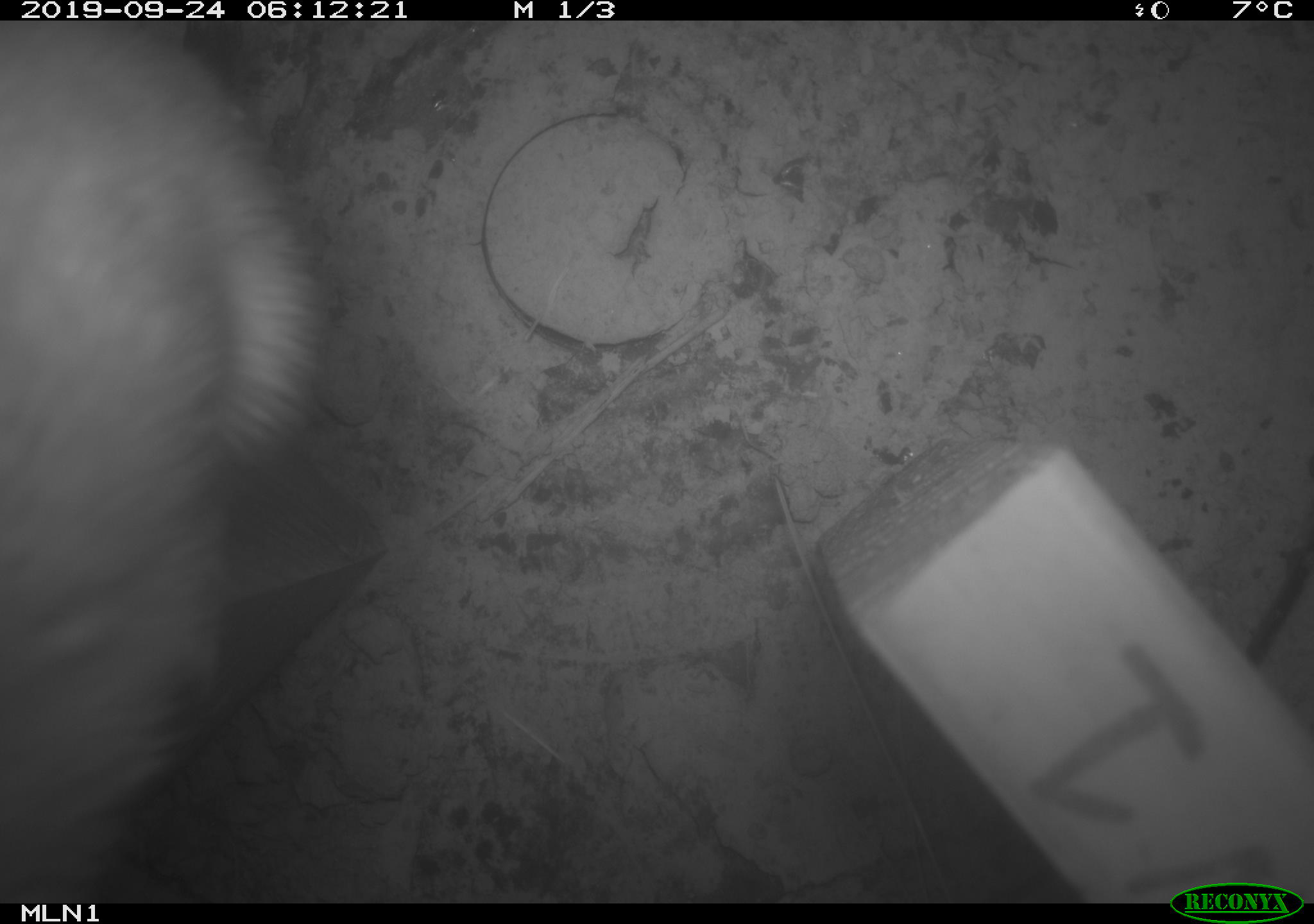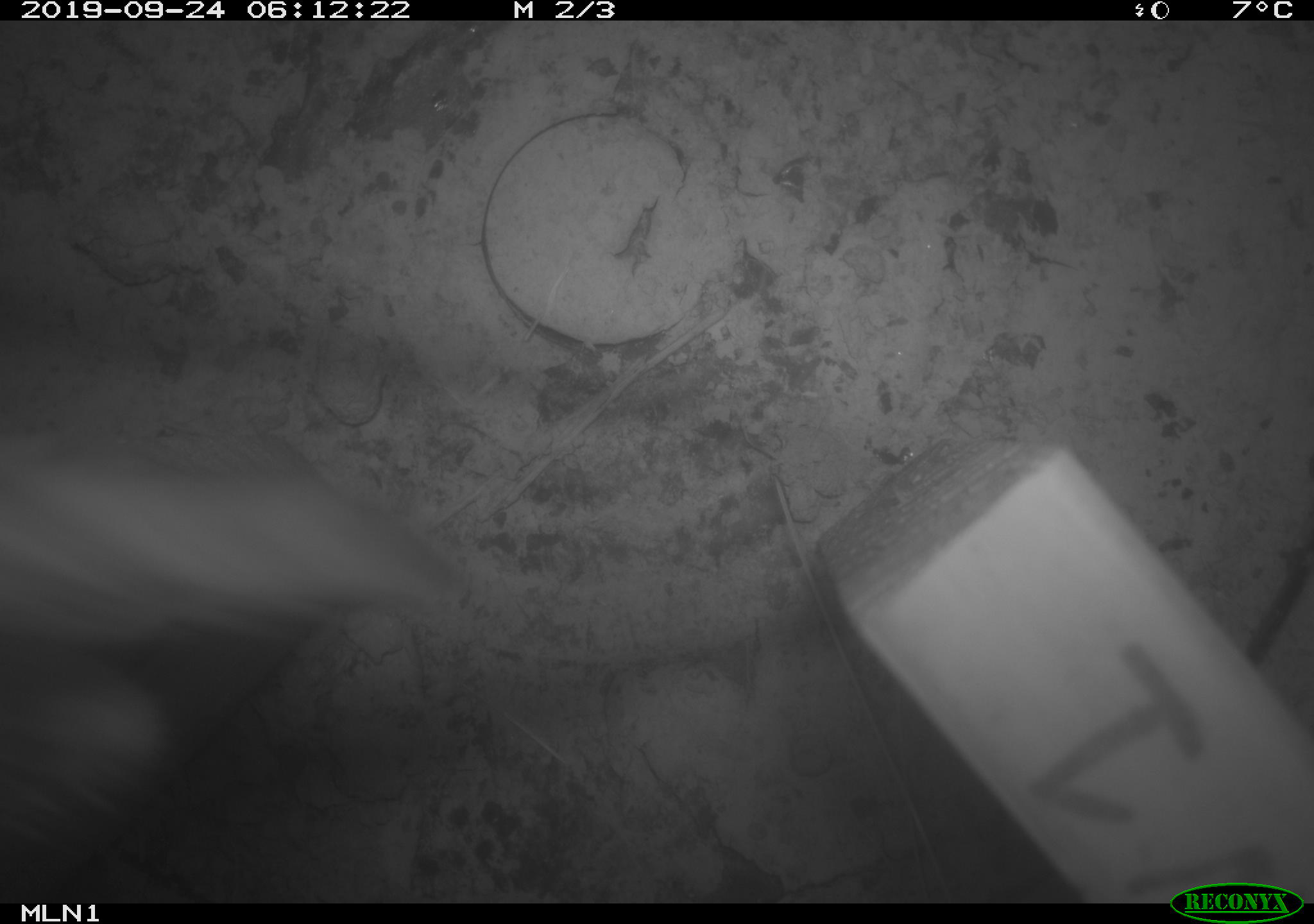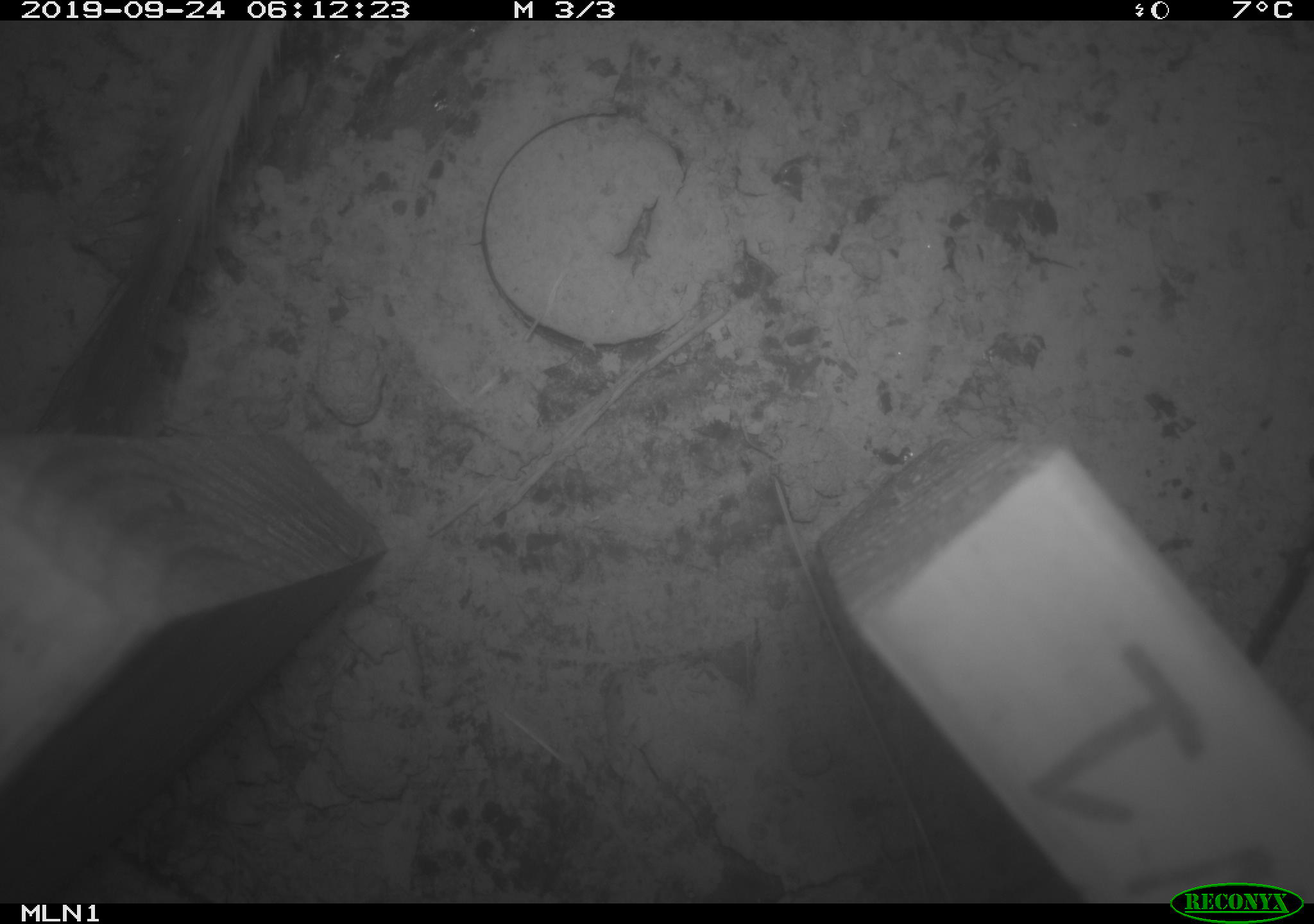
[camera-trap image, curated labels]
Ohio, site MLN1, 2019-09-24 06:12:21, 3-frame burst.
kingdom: Animalia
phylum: Chordata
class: Mammalia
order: Carnivora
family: Mustelidae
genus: Neogale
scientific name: Neogale frenata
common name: long-tailed weasel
Long-tailed weasel (Neogale frenata).